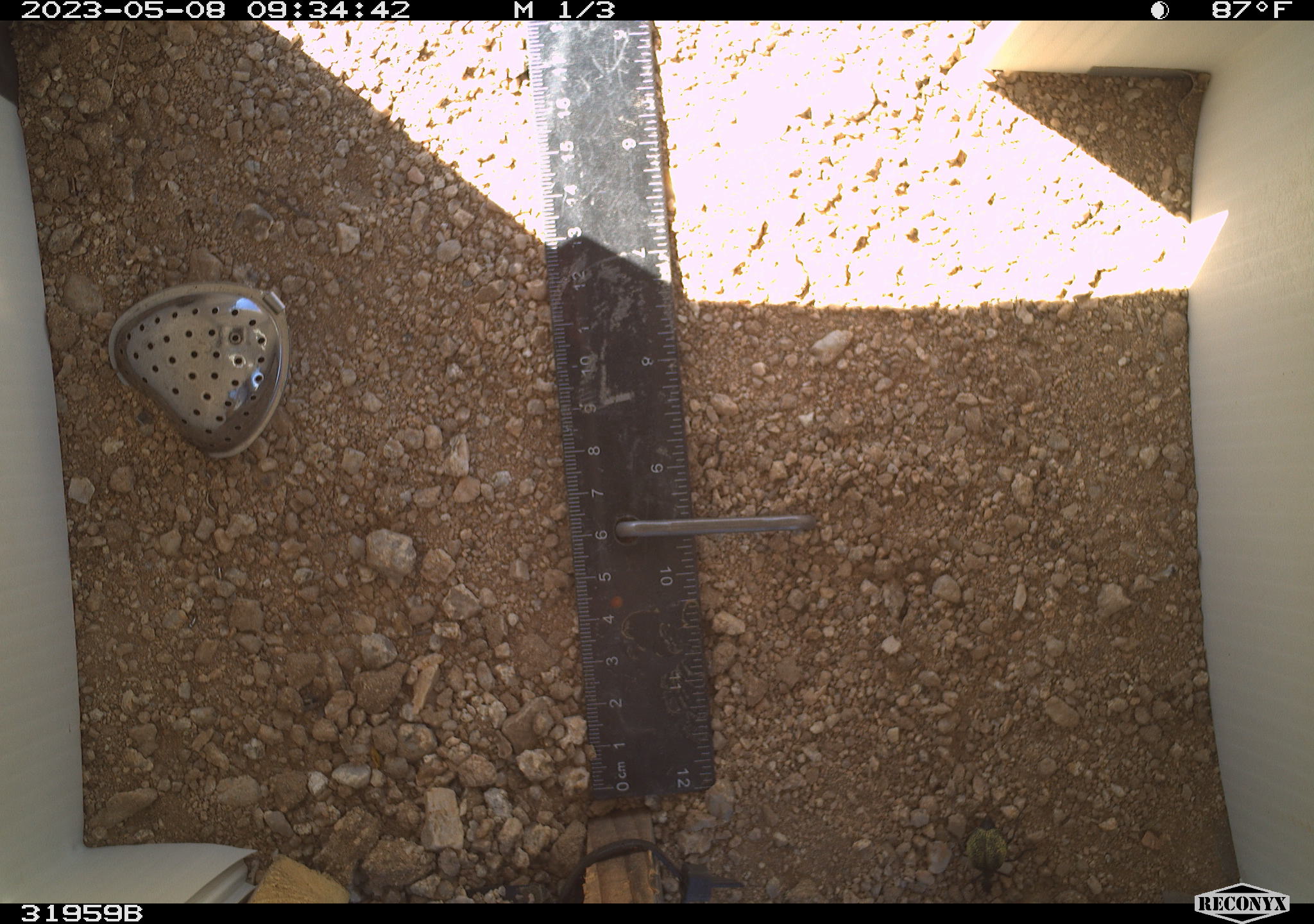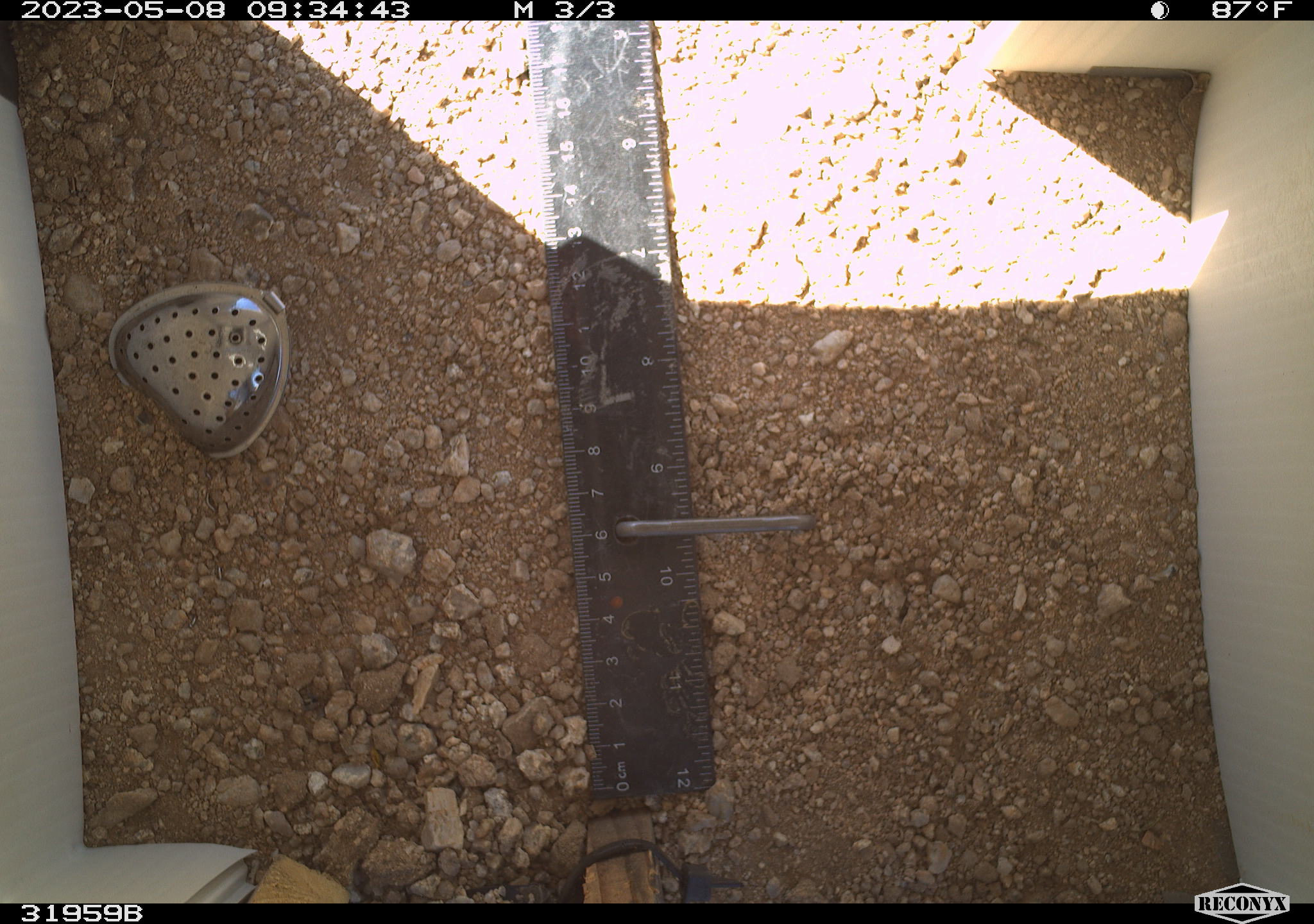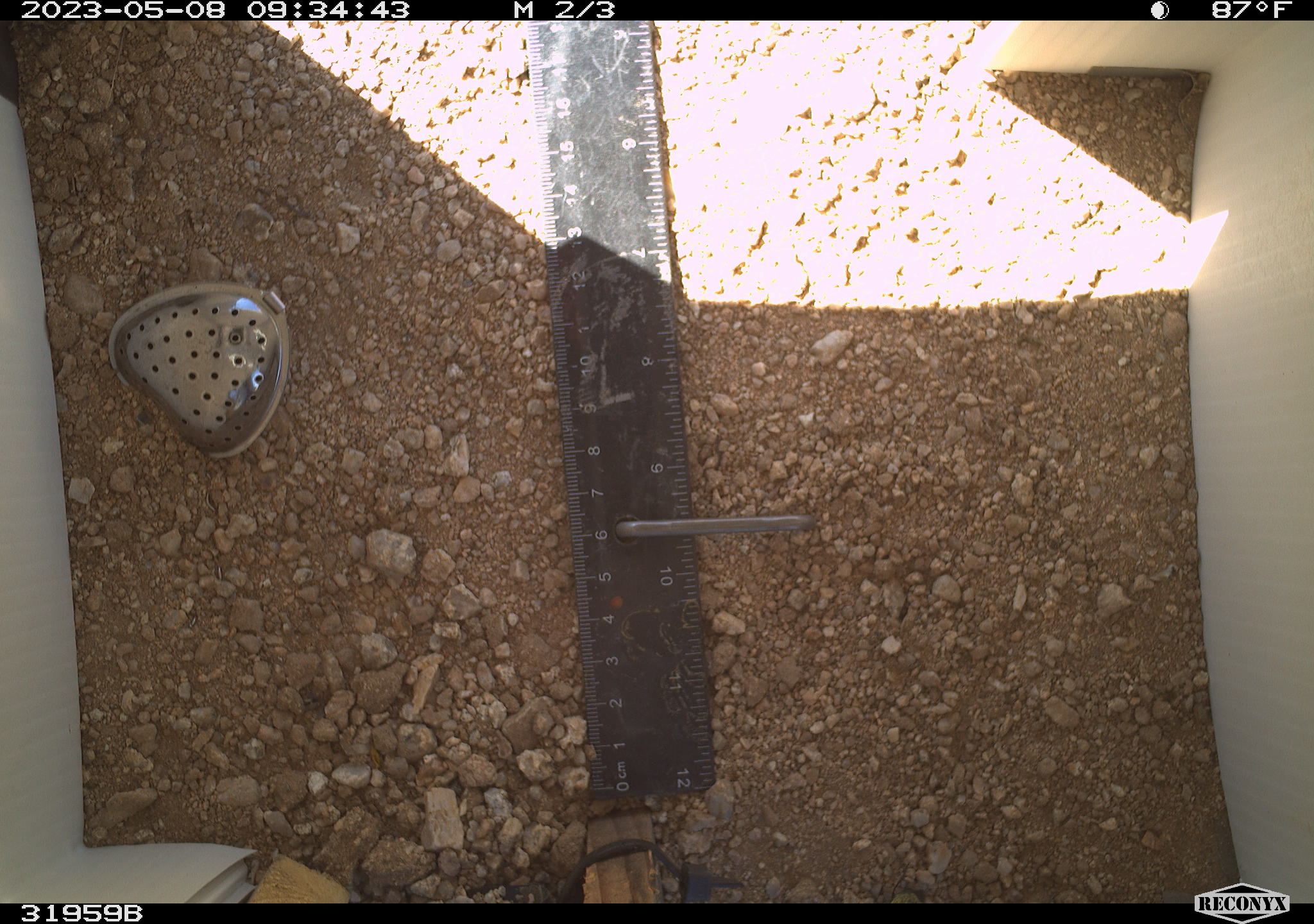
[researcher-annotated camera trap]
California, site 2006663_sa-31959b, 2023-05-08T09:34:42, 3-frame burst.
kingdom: Animalia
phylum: Arthropoda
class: Insecta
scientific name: Insecta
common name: insect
Insect (Insecta).